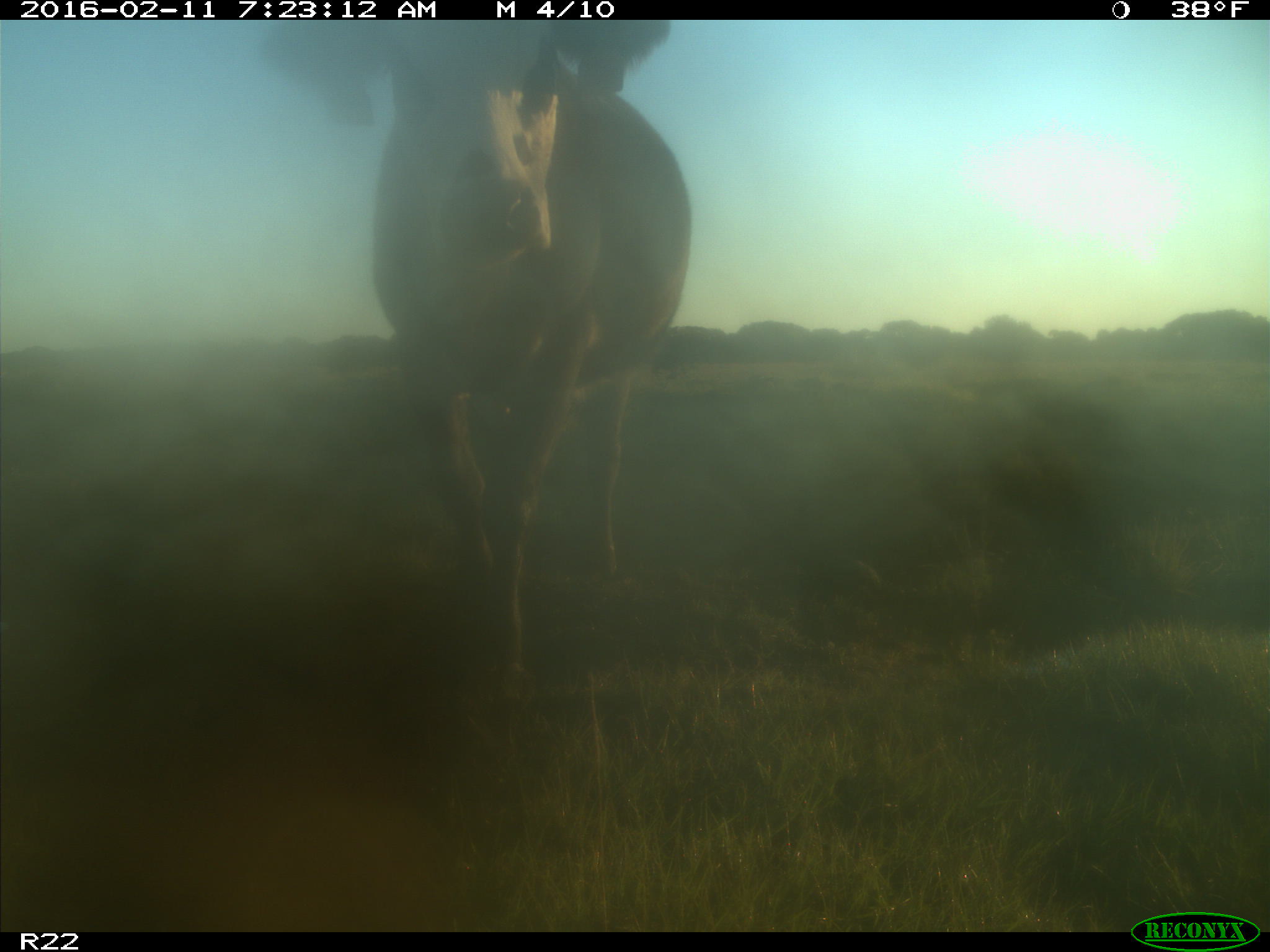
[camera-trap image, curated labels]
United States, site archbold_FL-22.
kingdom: Animalia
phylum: Chordata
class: Mammalia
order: Artiodactyla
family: Bovidae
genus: Bos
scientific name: Bos taurus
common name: domestic cow